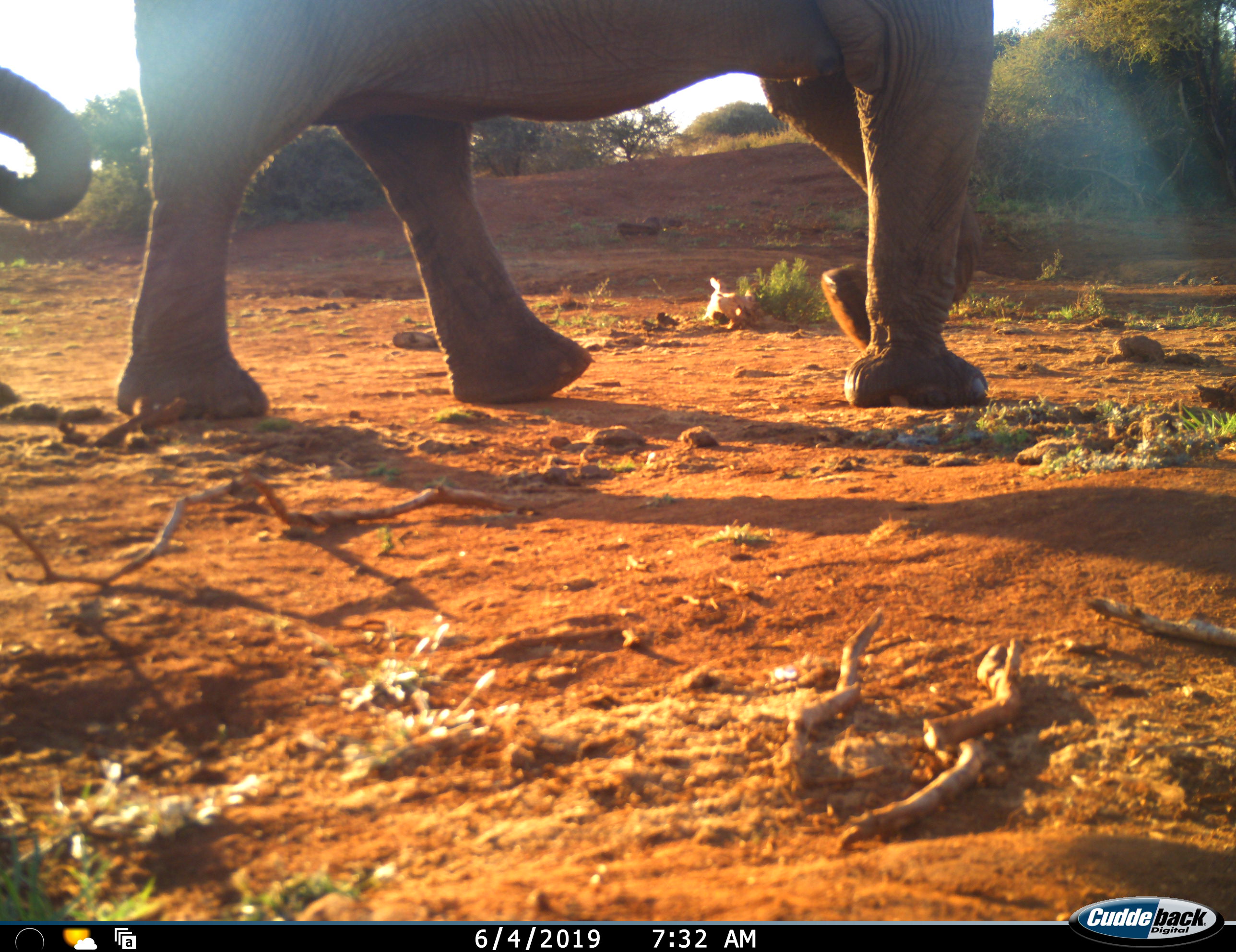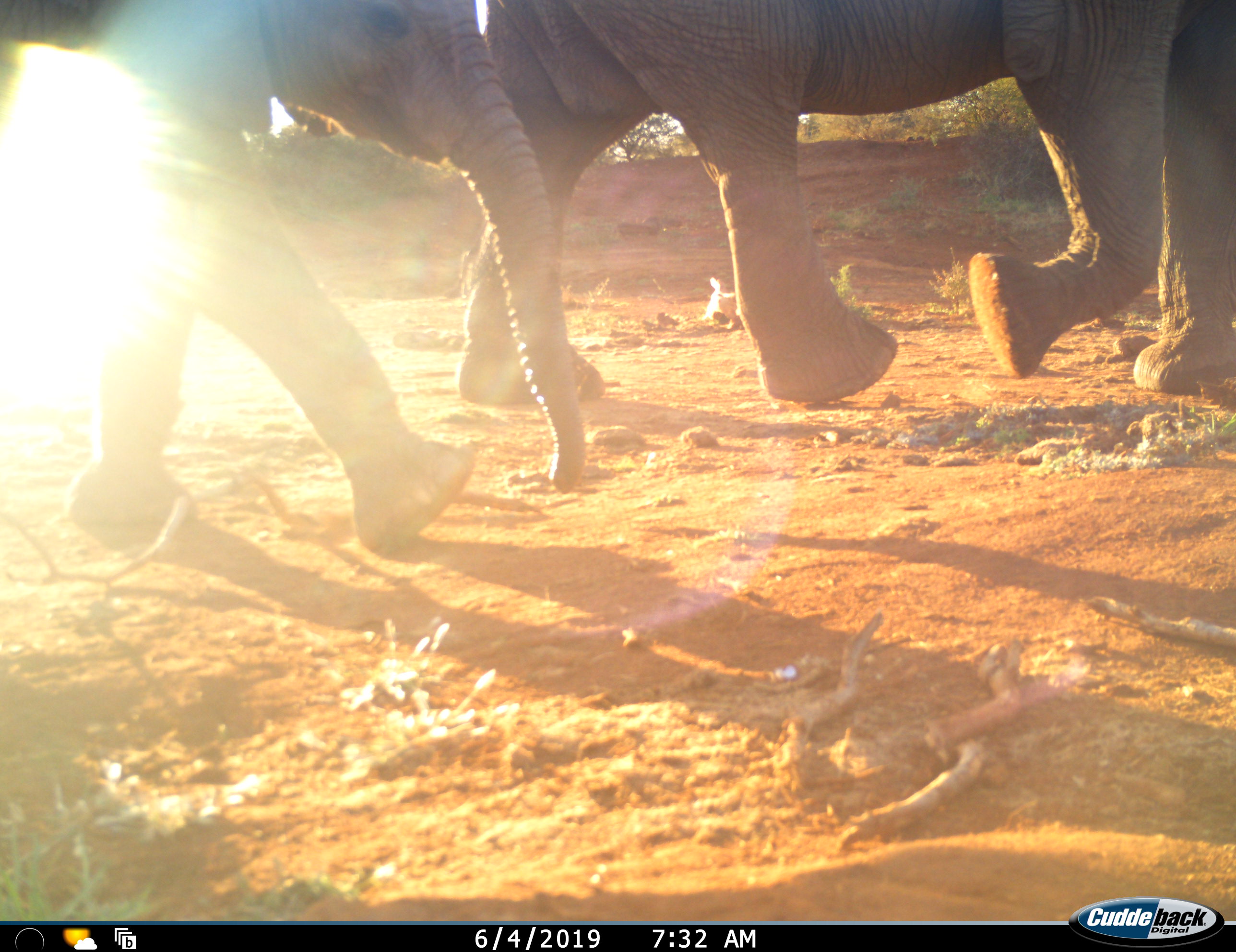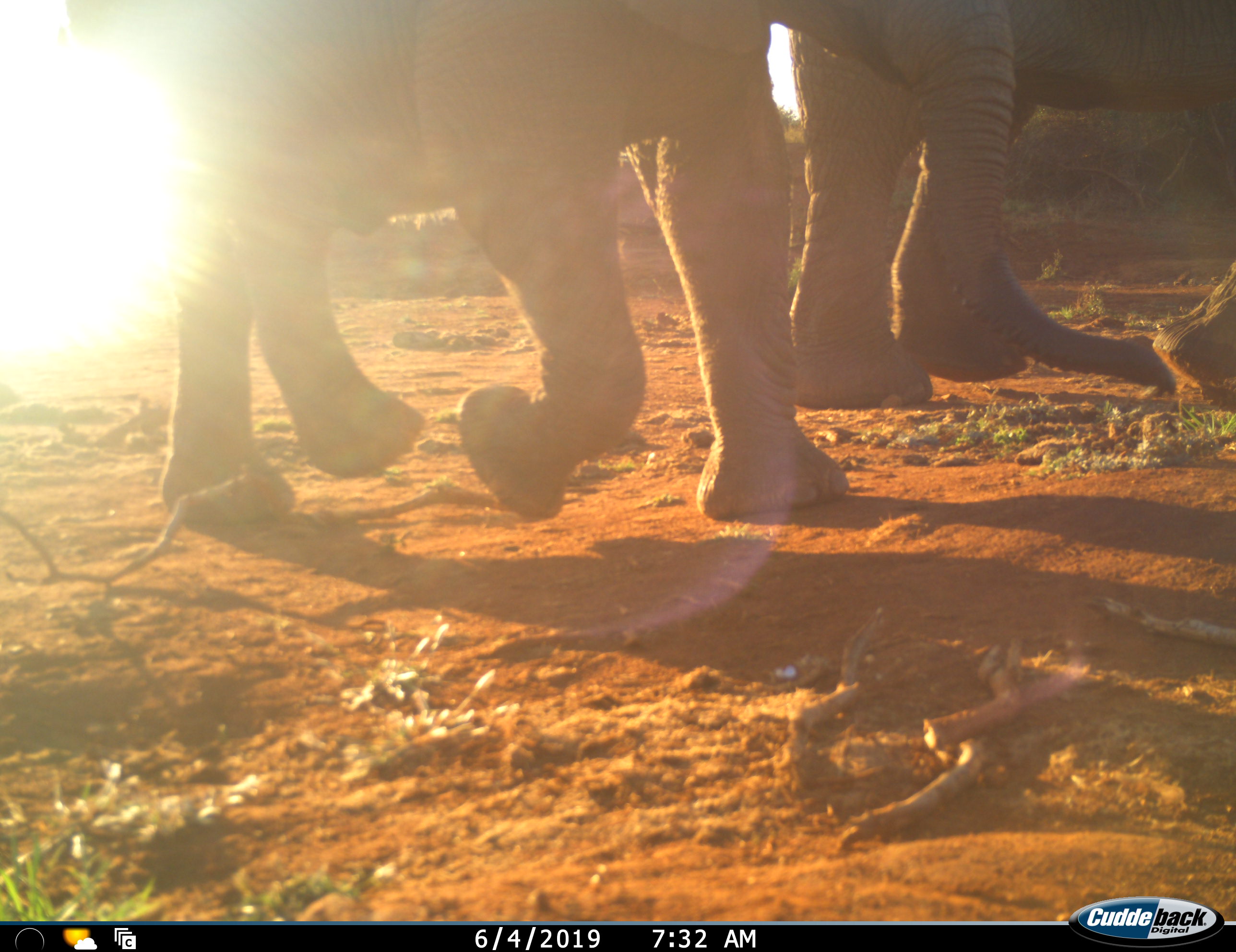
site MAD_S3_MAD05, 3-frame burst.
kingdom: Animalia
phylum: Chordata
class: Mammalia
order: Proboscidea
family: Elephantidae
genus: Loxodonta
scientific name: Loxodonta africana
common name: african bush elephant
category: elephant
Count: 2.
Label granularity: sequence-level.